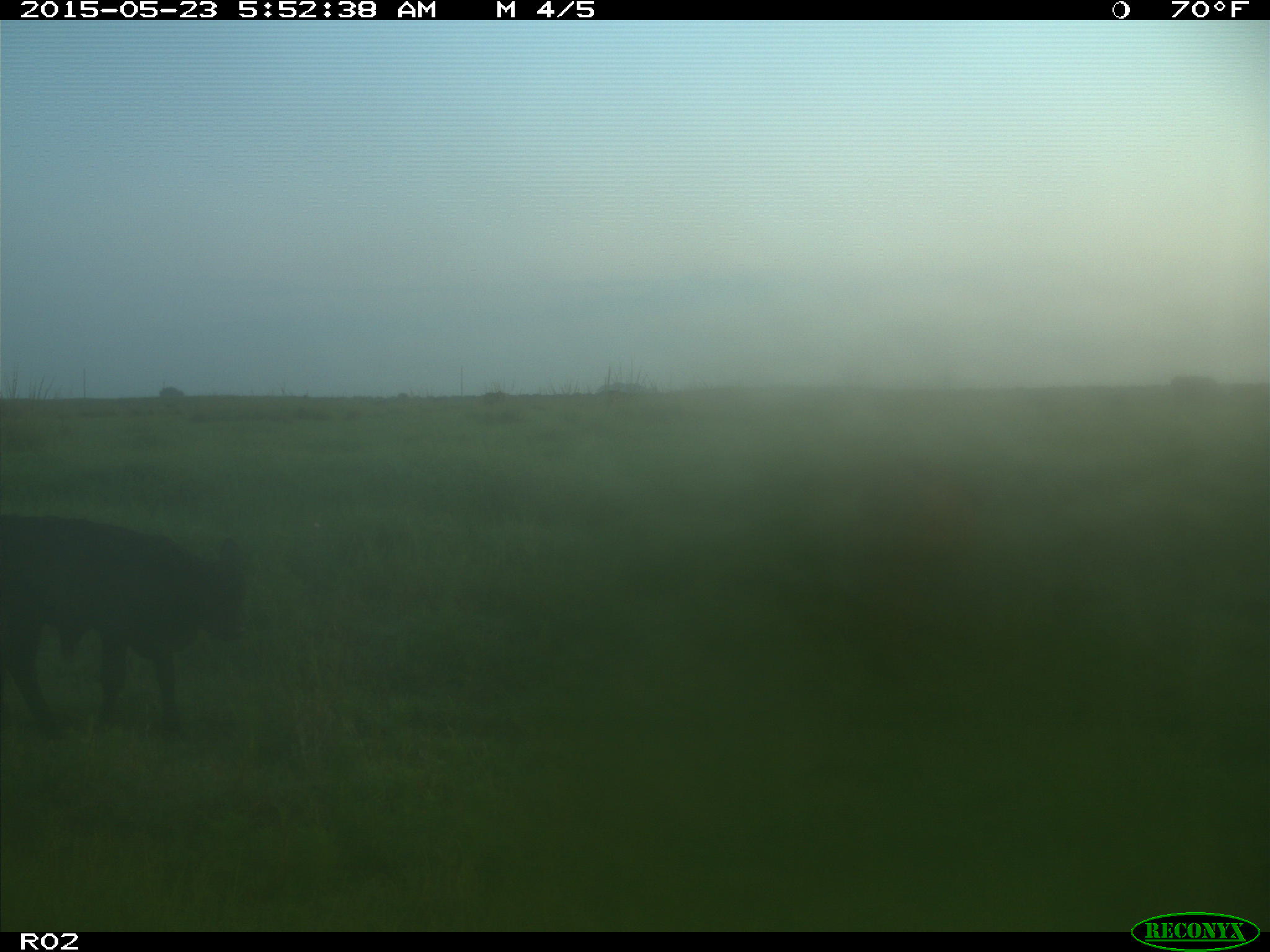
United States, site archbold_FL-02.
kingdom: Animalia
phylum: Chordata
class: Mammalia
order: Artiodactyla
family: Bovidae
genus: Bos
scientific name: Bos taurus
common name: domestic cow